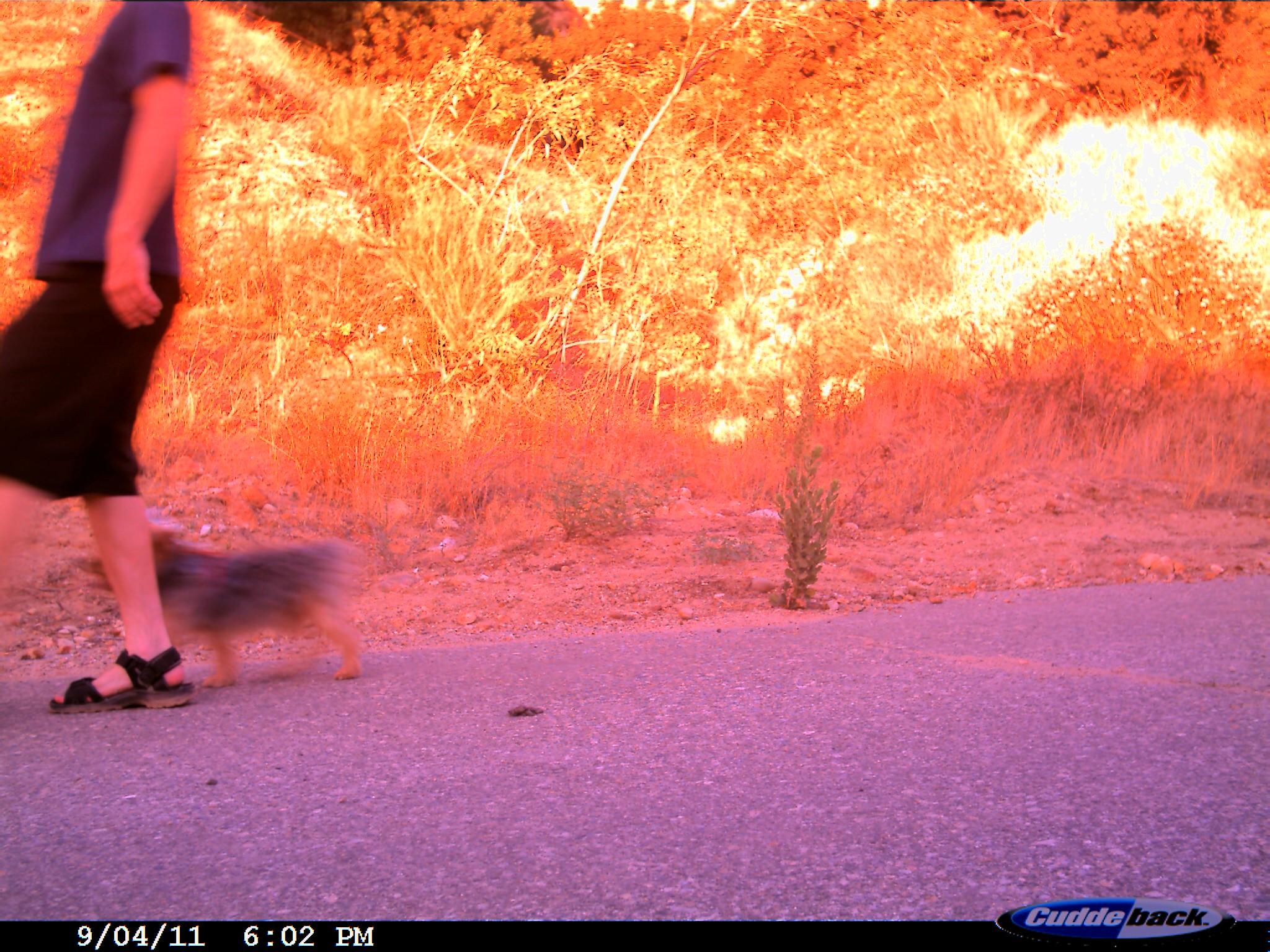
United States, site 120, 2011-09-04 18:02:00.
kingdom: Animalia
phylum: Chordata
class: Mammalia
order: Carnivora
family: Canidae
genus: Canis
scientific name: Canis familiaris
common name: domestic dog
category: dog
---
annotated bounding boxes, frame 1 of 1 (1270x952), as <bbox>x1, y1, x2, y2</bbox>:
dog: <bbox>81, 512, 391, 697</bbox>